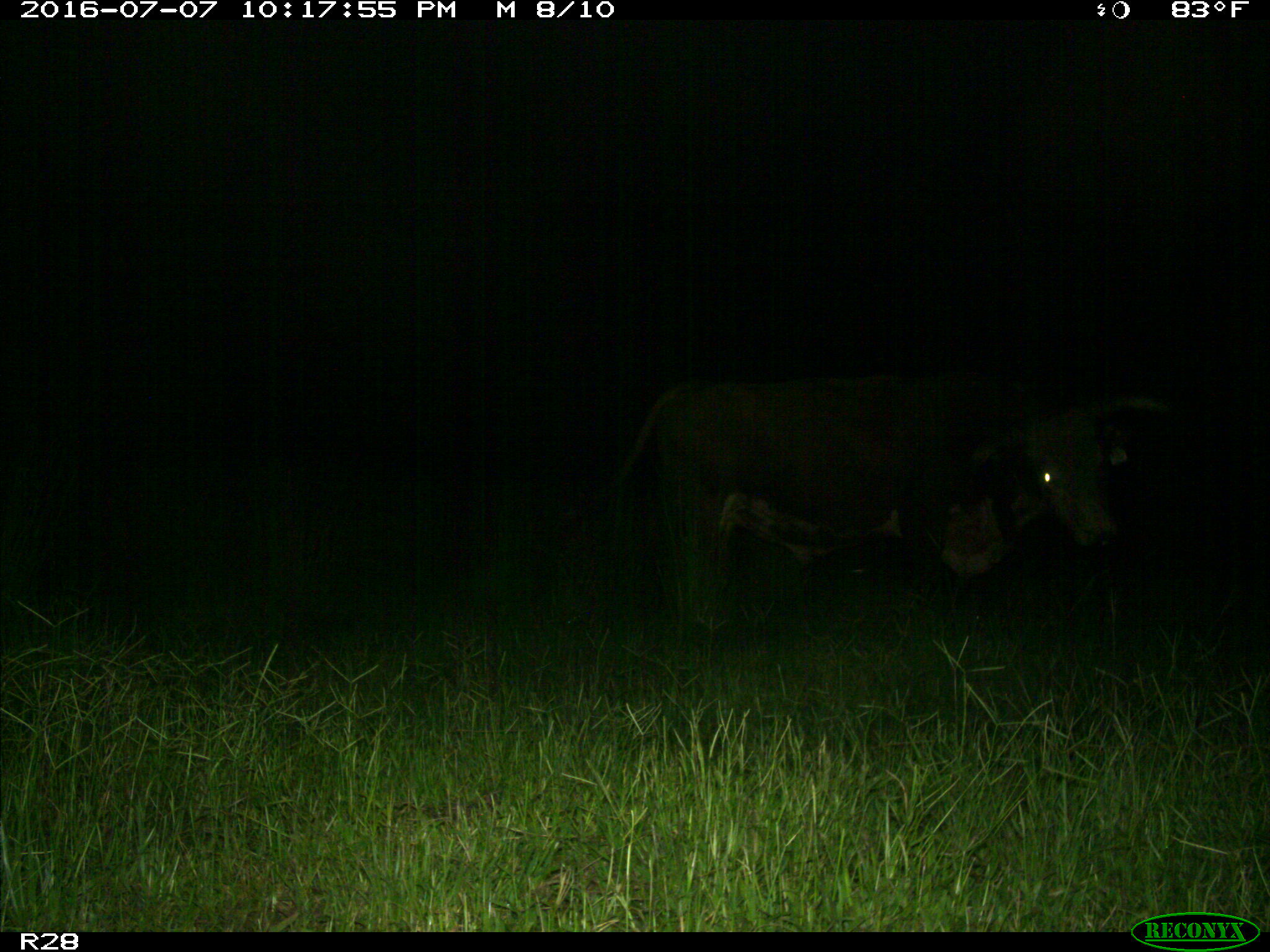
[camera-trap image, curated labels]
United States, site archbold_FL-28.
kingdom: Animalia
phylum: Chordata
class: Mammalia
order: Artiodactyla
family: Bovidae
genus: Bos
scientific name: Bos taurus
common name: domestic cow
Bos taurus (domestic cow).